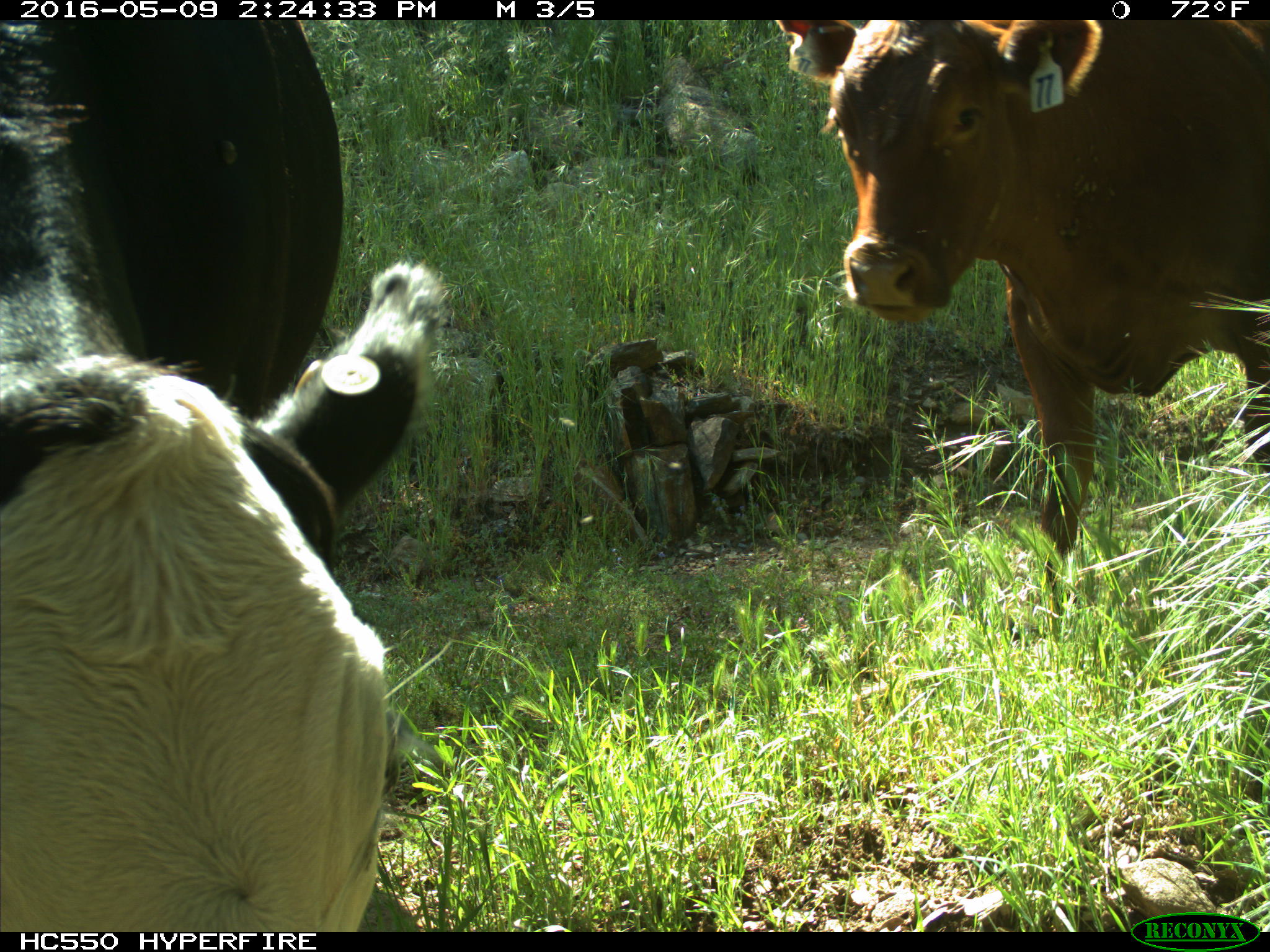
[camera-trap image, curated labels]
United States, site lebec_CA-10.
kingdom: Animalia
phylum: Chordata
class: Mammalia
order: Artiodactyla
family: Bovidae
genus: Bos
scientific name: Bos taurus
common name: domestic cow